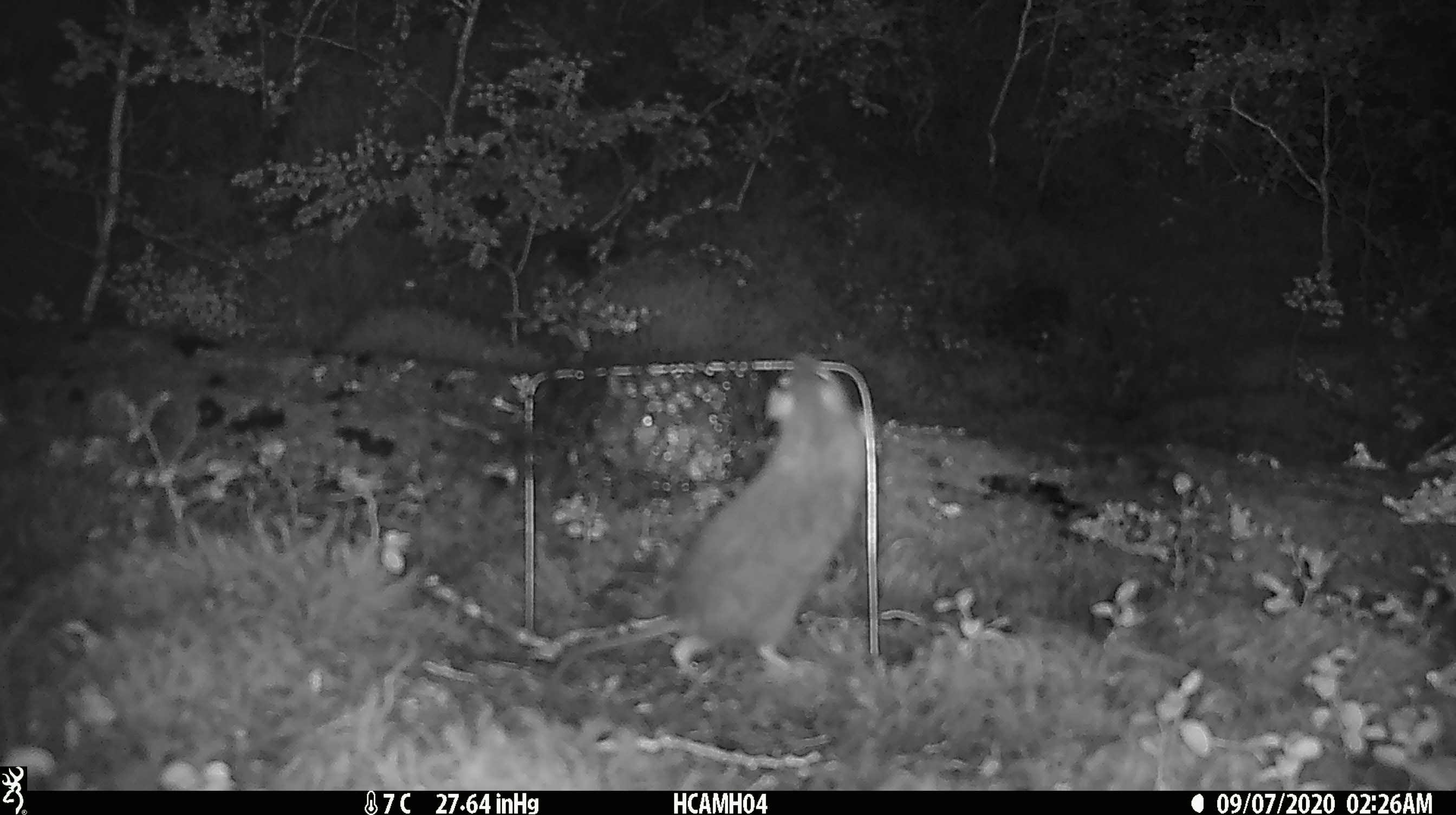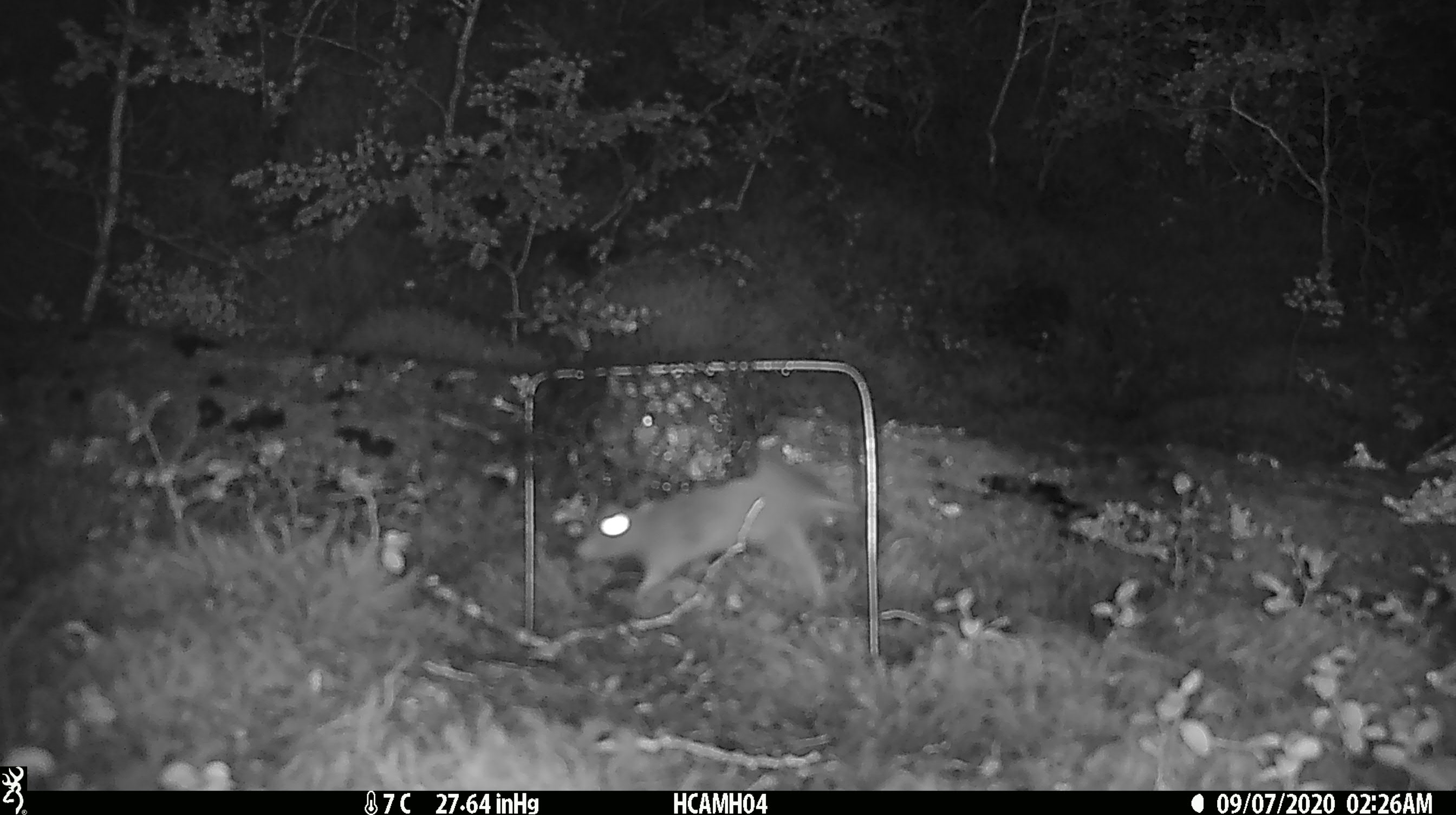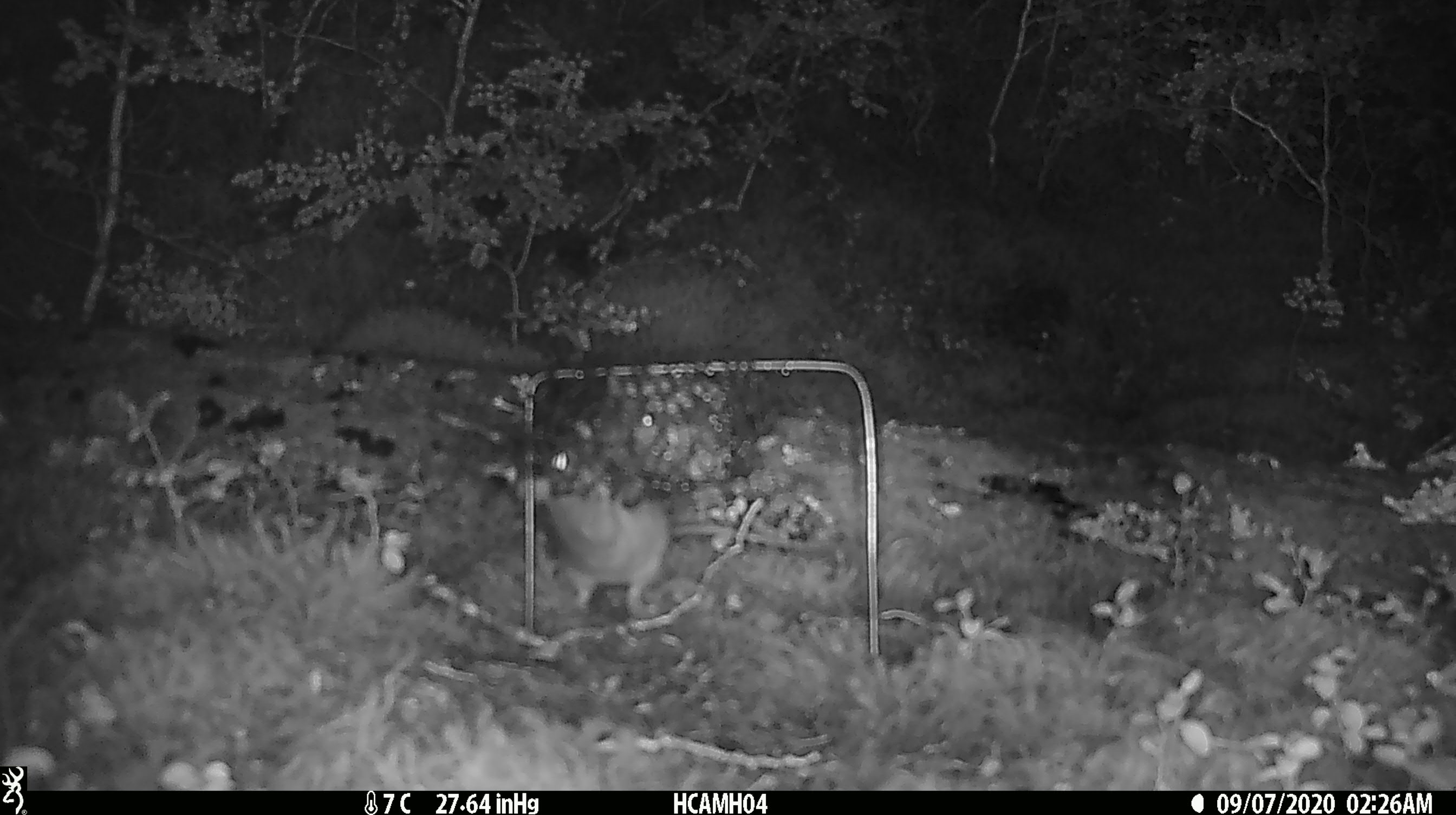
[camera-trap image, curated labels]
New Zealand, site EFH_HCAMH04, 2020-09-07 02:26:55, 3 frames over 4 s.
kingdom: Animalia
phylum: Chordata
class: Mammalia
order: Rodentia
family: Muridae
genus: Rattus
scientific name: Rattus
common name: rat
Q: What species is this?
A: Rat (Rattus).